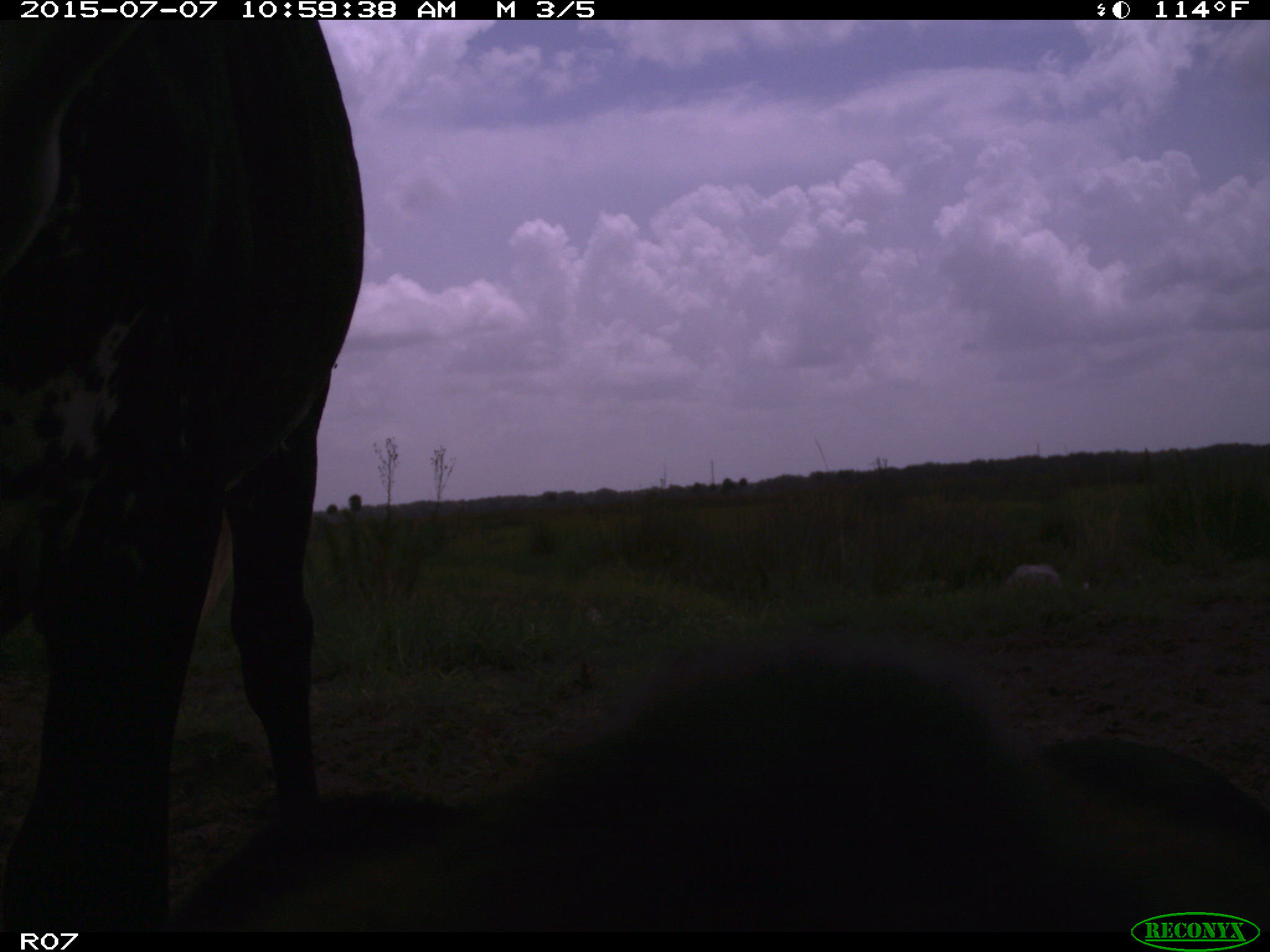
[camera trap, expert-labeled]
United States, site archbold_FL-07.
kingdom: Animalia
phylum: Chordata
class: Mammalia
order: Artiodactyla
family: Bovidae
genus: Bos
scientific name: Bos taurus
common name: domestic cow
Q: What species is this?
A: Bos taurus (domestic cow).